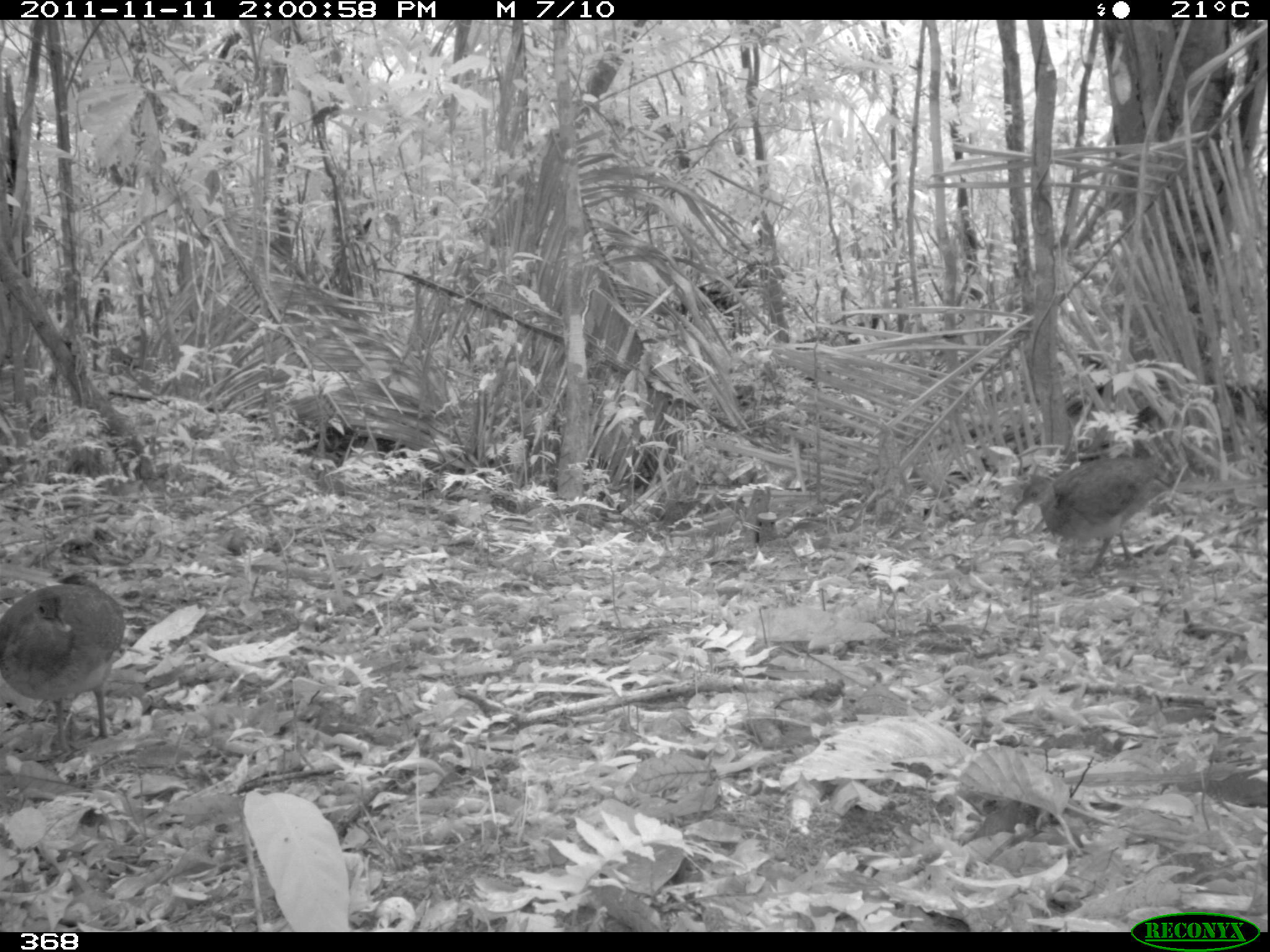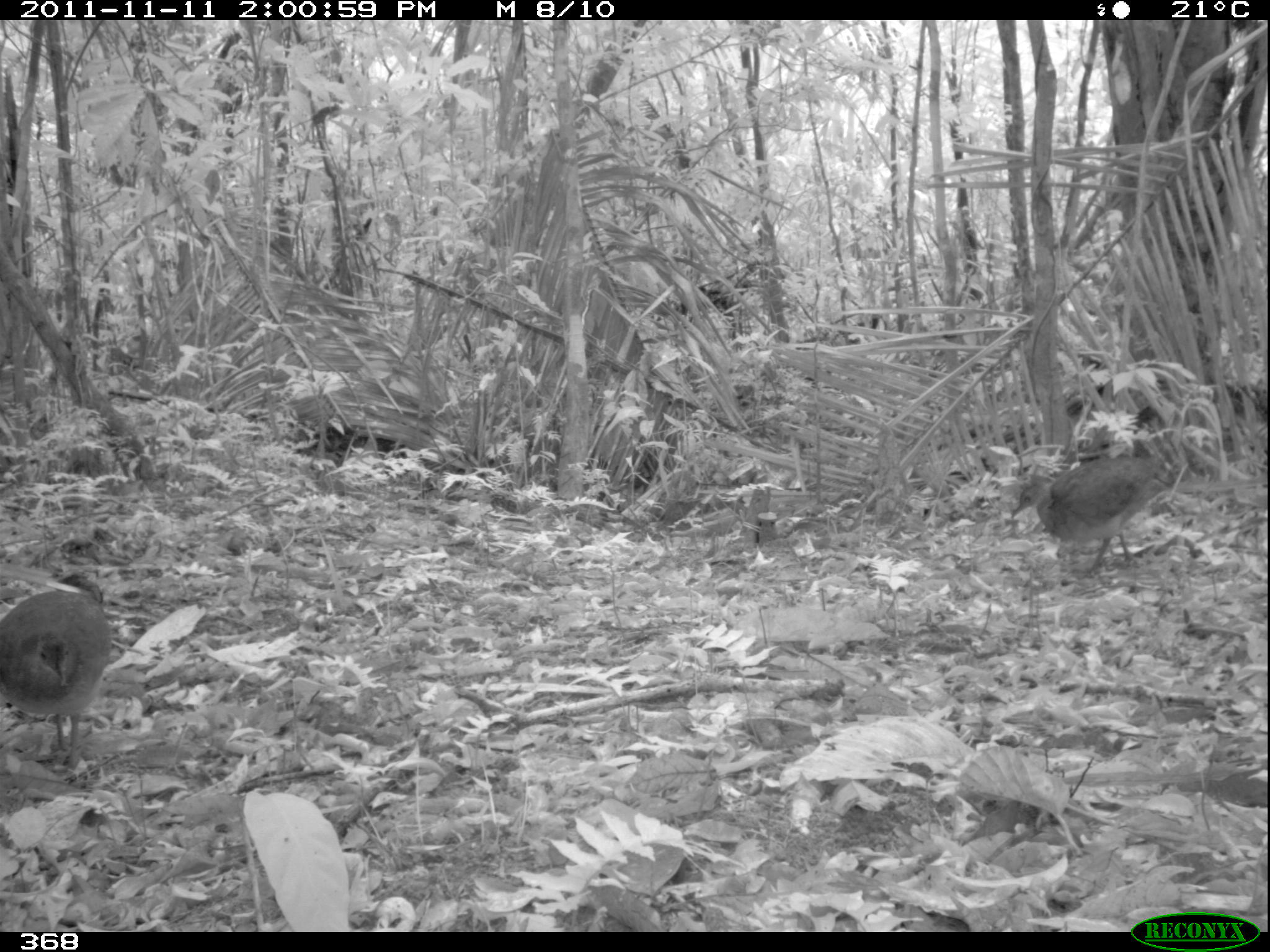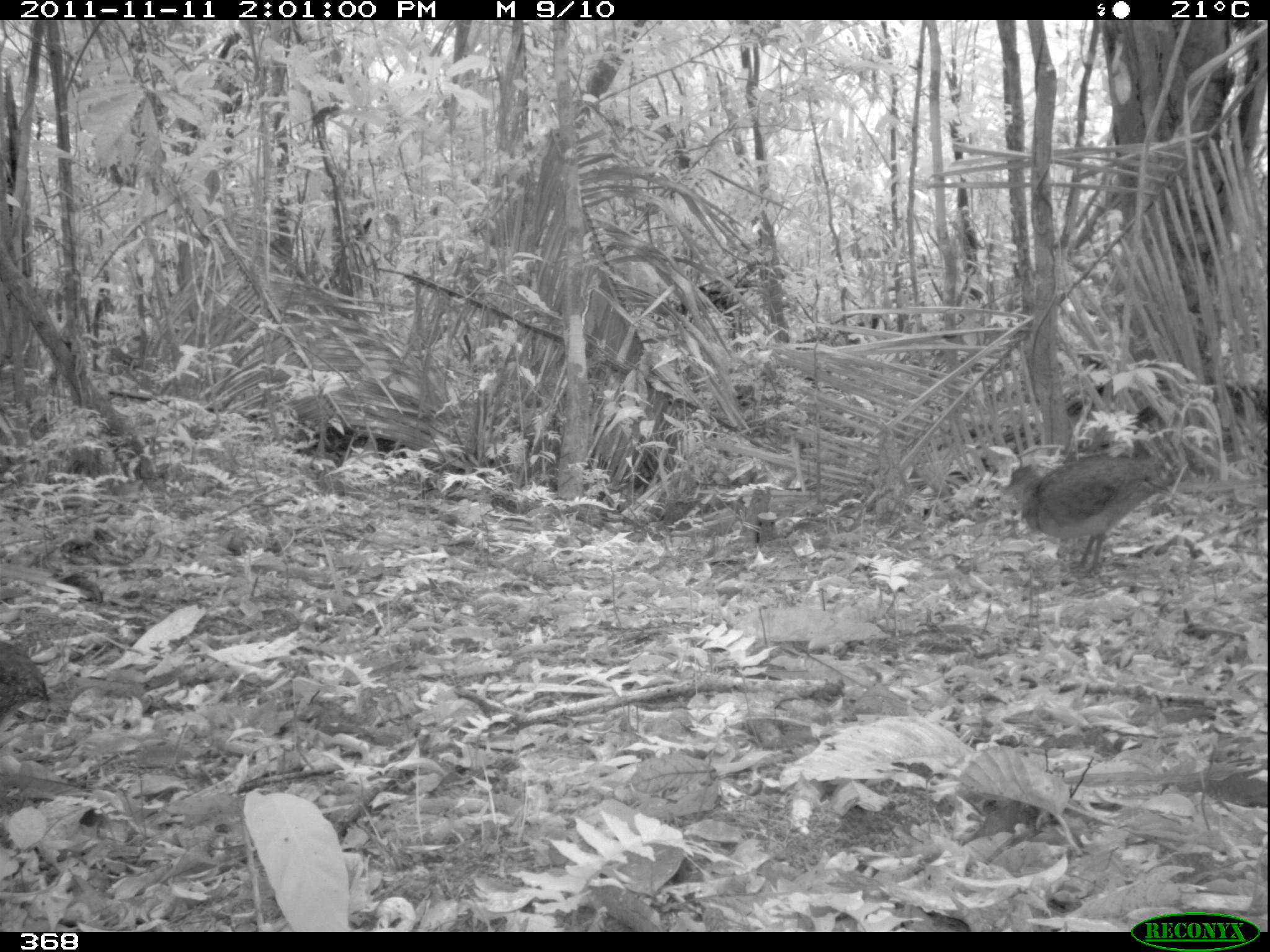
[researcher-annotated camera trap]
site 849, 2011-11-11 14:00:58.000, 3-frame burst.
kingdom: Animalia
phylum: Chordata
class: Aves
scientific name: Aves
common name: bird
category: unknown bird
Unknown bird (bird) (Aves).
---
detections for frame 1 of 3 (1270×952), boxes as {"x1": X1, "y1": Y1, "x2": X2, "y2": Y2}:
unknown bird: {"x1": 0, "y1": 582, "x2": 125, "y2": 757}; {"x1": 1011, "y1": 455, "x2": 1174, "y2": 578}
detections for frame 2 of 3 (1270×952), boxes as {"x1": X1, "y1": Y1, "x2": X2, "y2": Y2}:
unknown bird: {"x1": 1011, "y1": 456, "x2": 1176, "y2": 578}; {"x1": 0, "y1": 589, "x2": 111, "y2": 767}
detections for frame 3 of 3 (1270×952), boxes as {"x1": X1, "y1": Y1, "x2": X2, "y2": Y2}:
unknown bird: {"x1": 996, "y1": 455, "x2": 1176, "y2": 576}; {"x1": 0, "y1": 641, "x2": 51, "y2": 722}